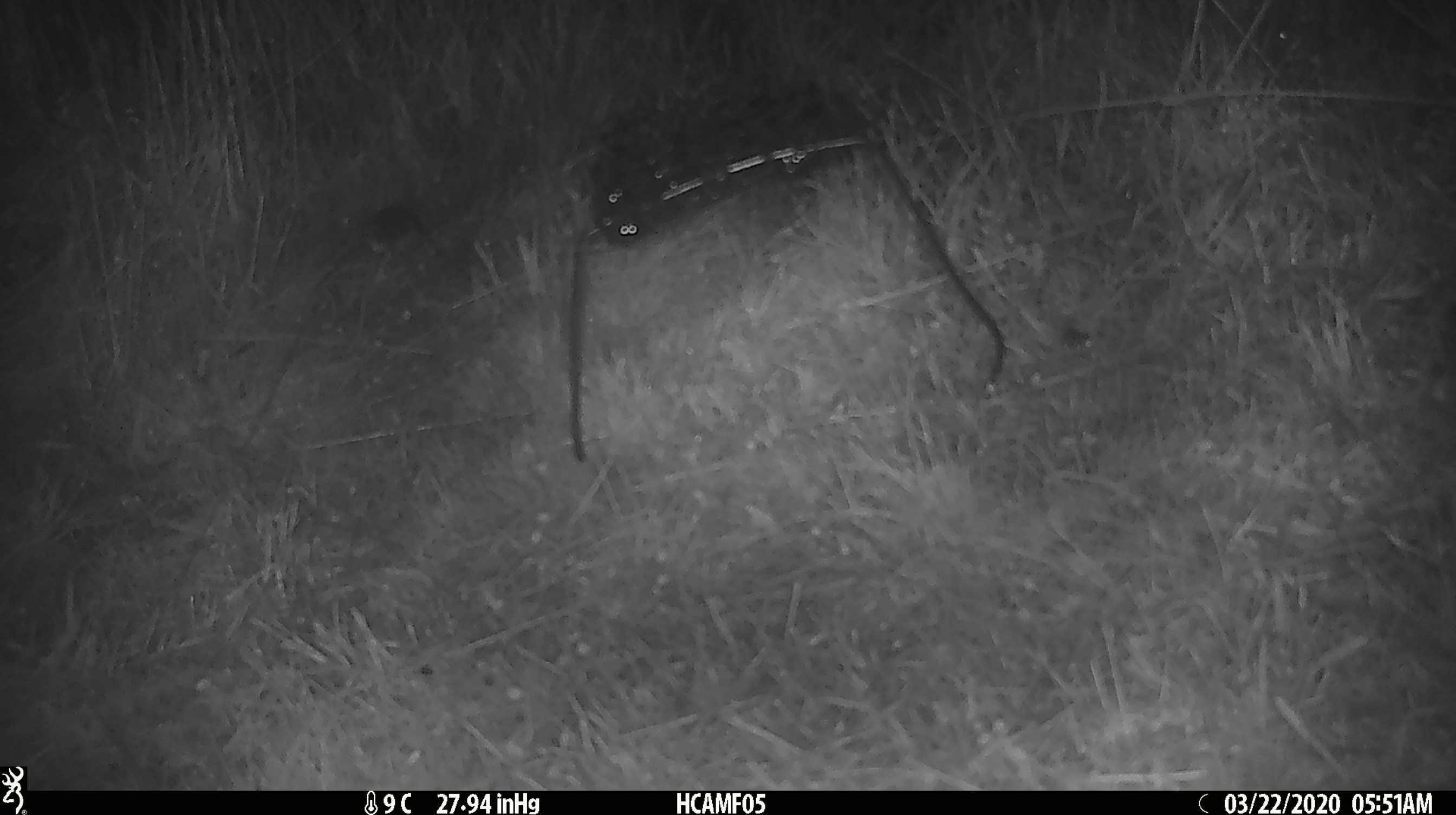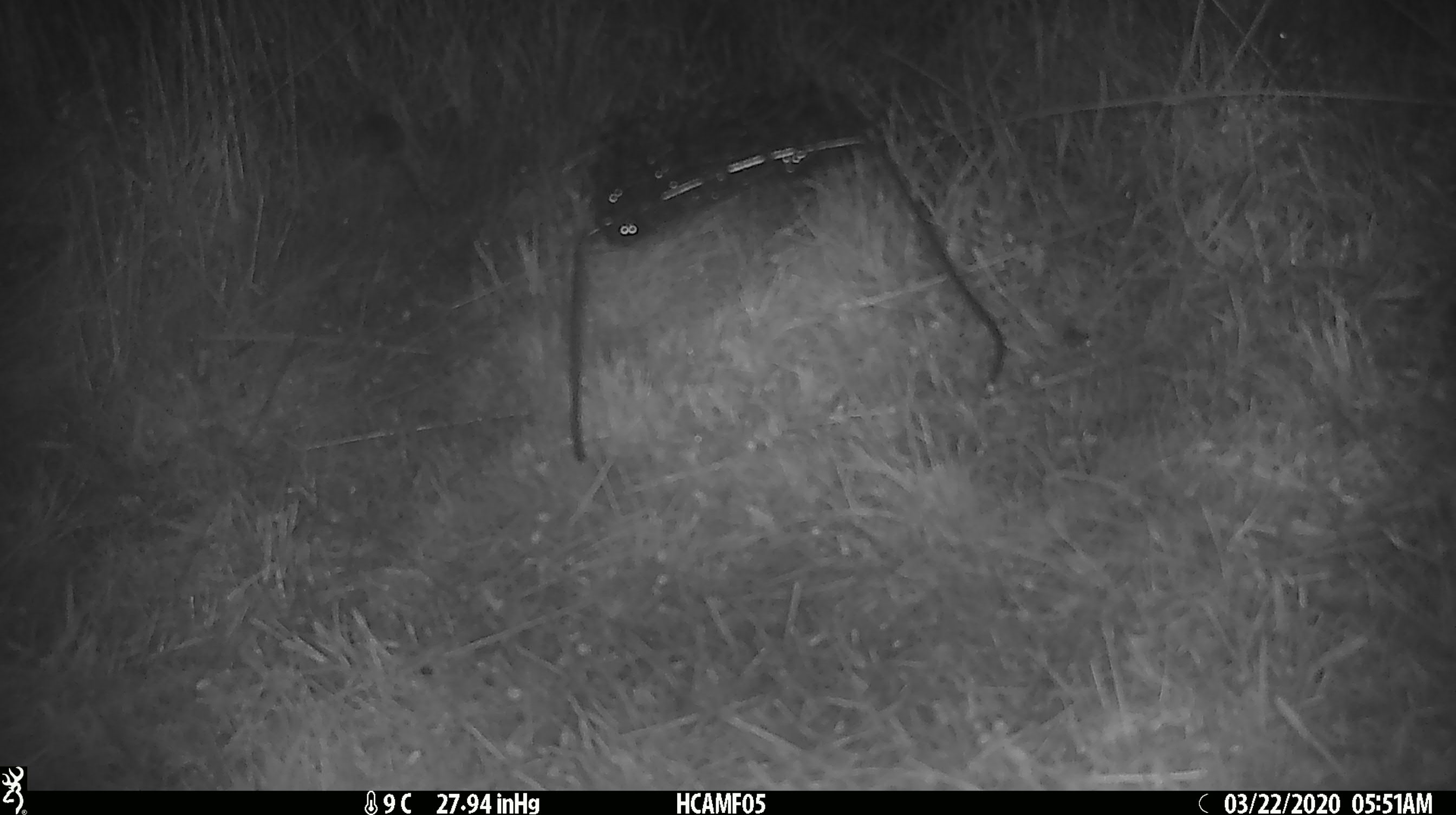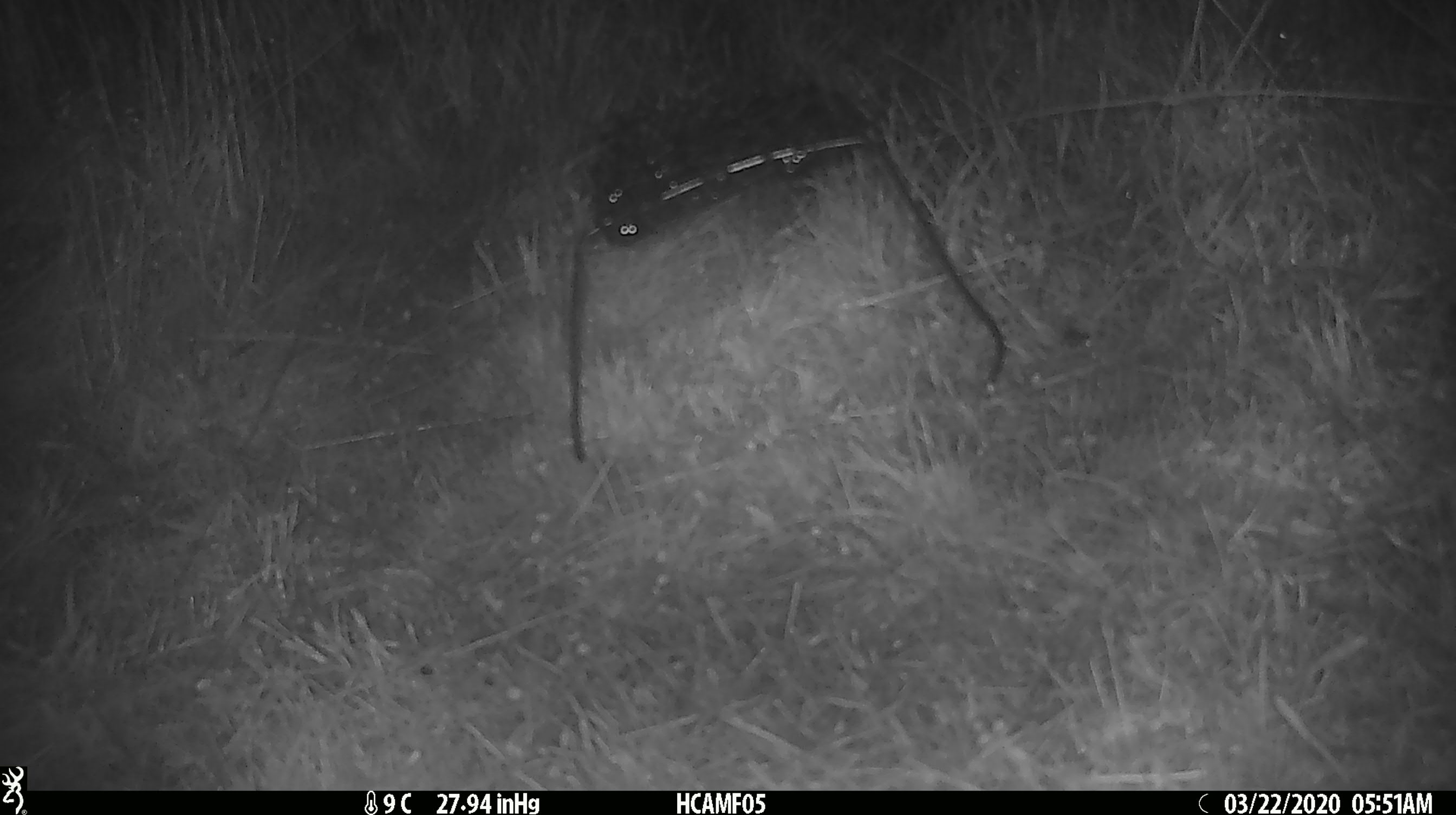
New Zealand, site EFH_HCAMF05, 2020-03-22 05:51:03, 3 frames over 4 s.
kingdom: Animalia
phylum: Chordata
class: Mammalia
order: Rodentia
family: Muridae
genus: Mus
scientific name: Mus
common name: mouse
Mouse (Mus).